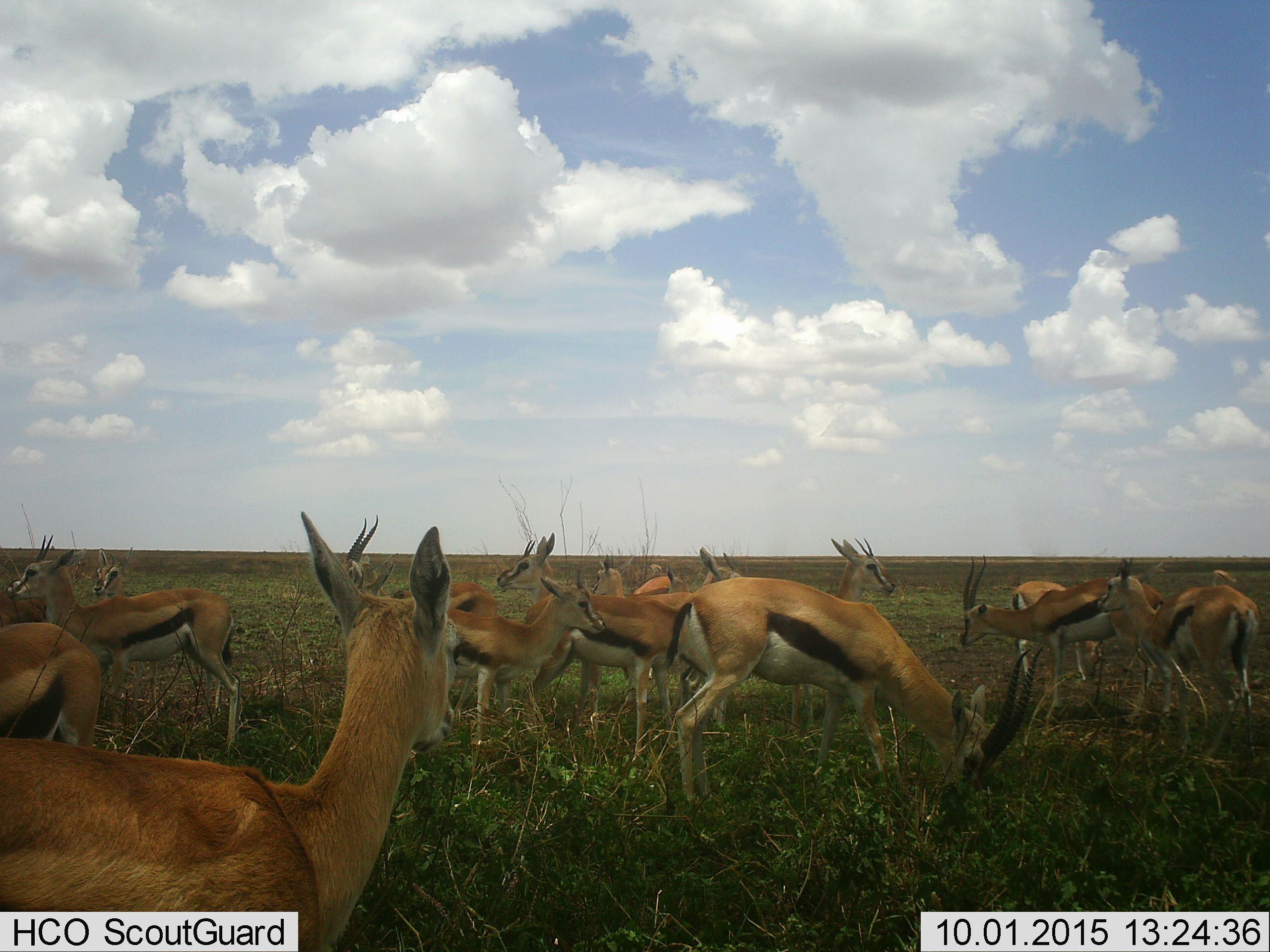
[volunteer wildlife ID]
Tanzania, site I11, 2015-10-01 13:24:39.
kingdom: Animalia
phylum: Chordata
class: Mammalia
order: Artiodactyla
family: Bovidae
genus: Eudorcas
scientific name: Eudorcas thomsonii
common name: thomson's gazelle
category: gazellethomsons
Gazellethomsons (thomson's gazelle) (Eudorcas thomsonii), count 11-50. Behavior (volunteer vote fractions): standing 90%, resting 10%, moving 0%, interacting 10%. Young present (vote fraction): 40%. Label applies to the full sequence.